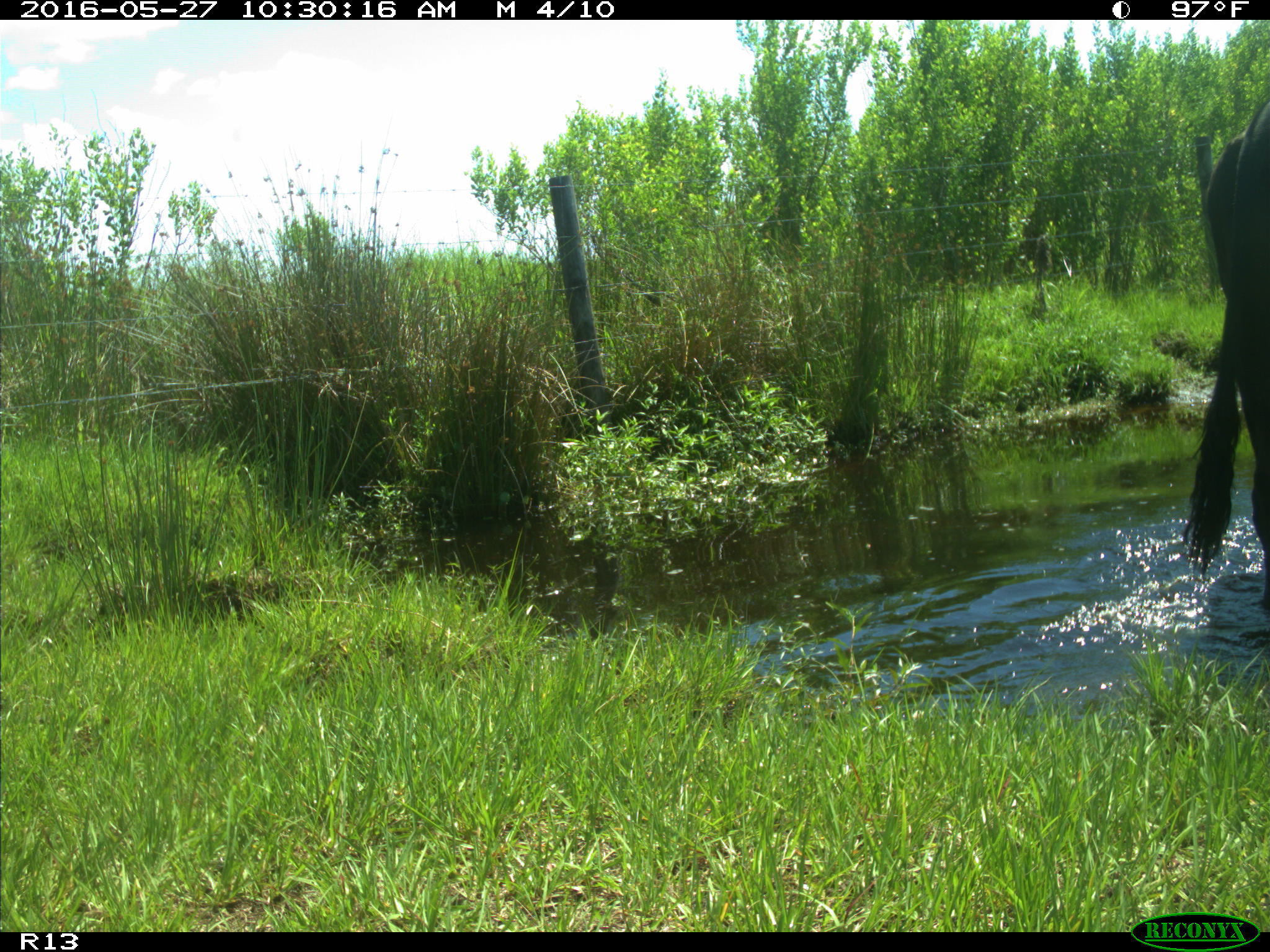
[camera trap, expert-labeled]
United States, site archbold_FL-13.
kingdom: Animalia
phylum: Chordata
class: Mammalia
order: Artiodactyla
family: Bovidae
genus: Bos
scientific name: Bos taurus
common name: domestic cow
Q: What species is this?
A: Bos taurus (domestic cow).